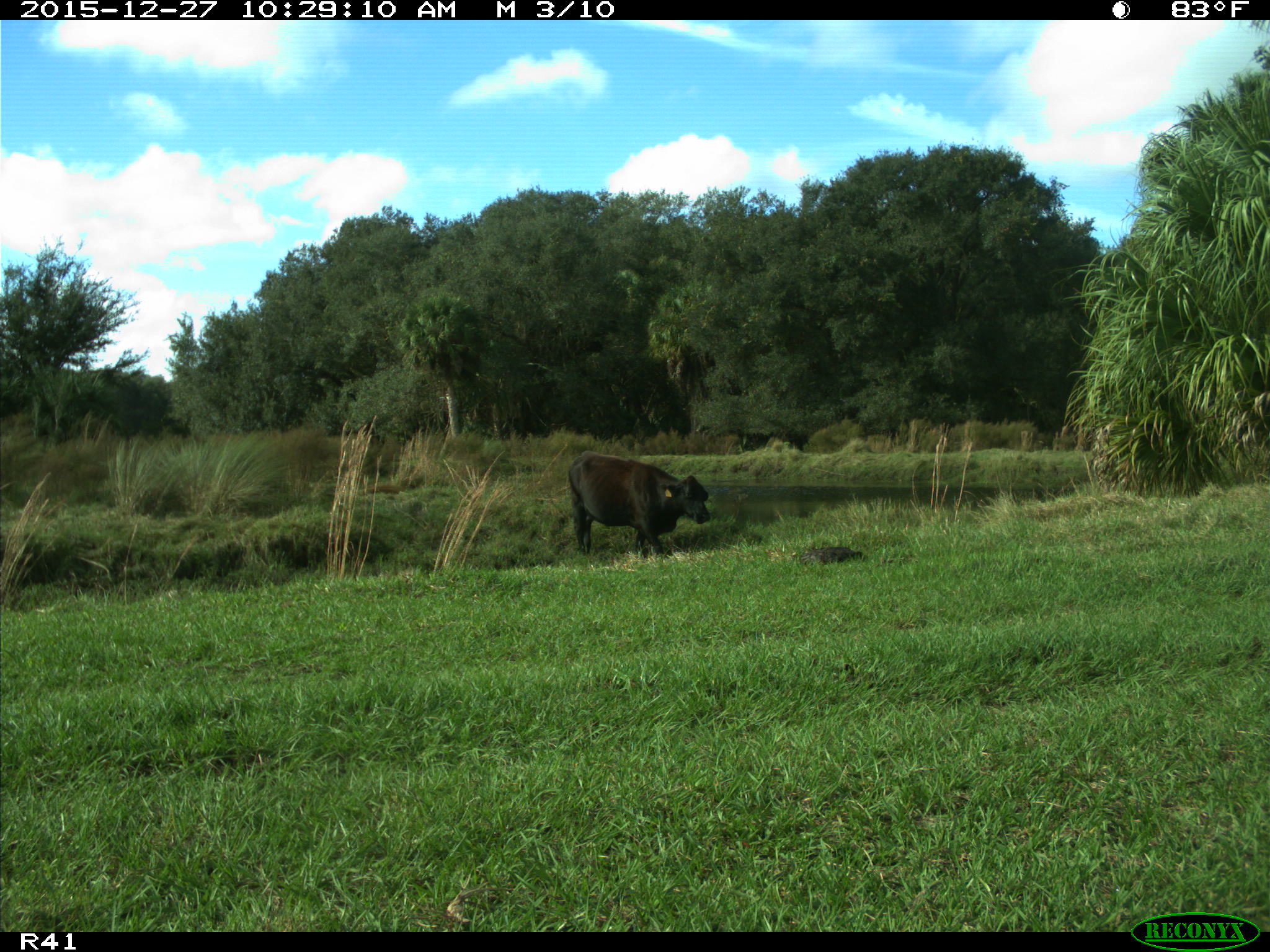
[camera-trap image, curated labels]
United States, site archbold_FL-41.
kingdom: Animalia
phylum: Chordata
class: Mammalia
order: Artiodactyla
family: Bovidae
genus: Bos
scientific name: Bos taurus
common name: domestic cow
Bos taurus (domestic cow).